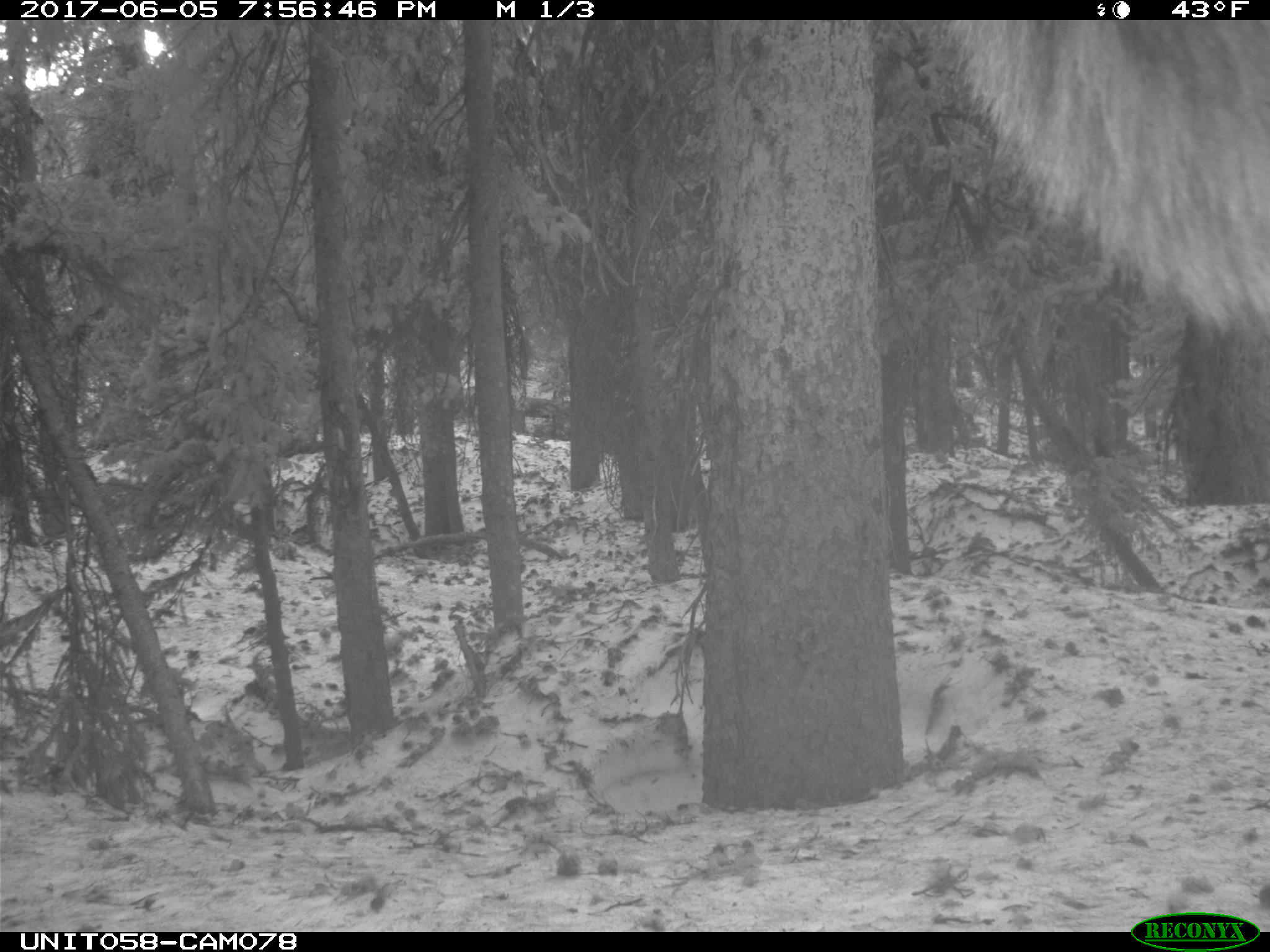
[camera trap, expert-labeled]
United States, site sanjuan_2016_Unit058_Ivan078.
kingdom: Animalia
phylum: Chordata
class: Mammalia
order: Artiodactyla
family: Cervidae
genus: Cervus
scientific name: Cervus elaphus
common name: red deer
Cervus elaphus (red deer).